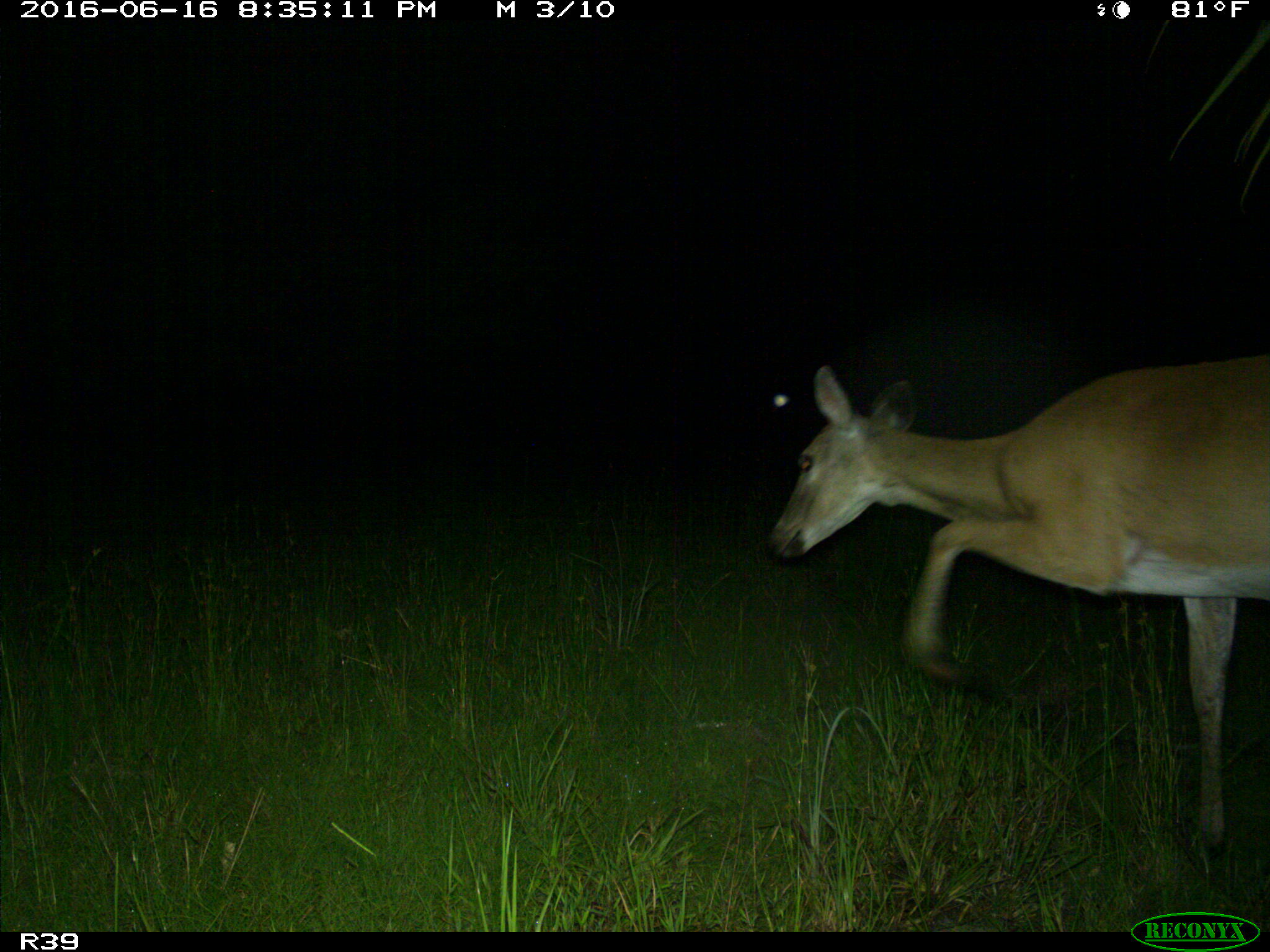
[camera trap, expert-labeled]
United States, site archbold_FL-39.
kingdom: Animalia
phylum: Chordata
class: Mammalia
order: Artiodactyla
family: Cervidae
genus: Odocoileus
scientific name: Odocoileus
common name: deer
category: unidentified deer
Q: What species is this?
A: Unidentified deer (deer) (Odocoileus).